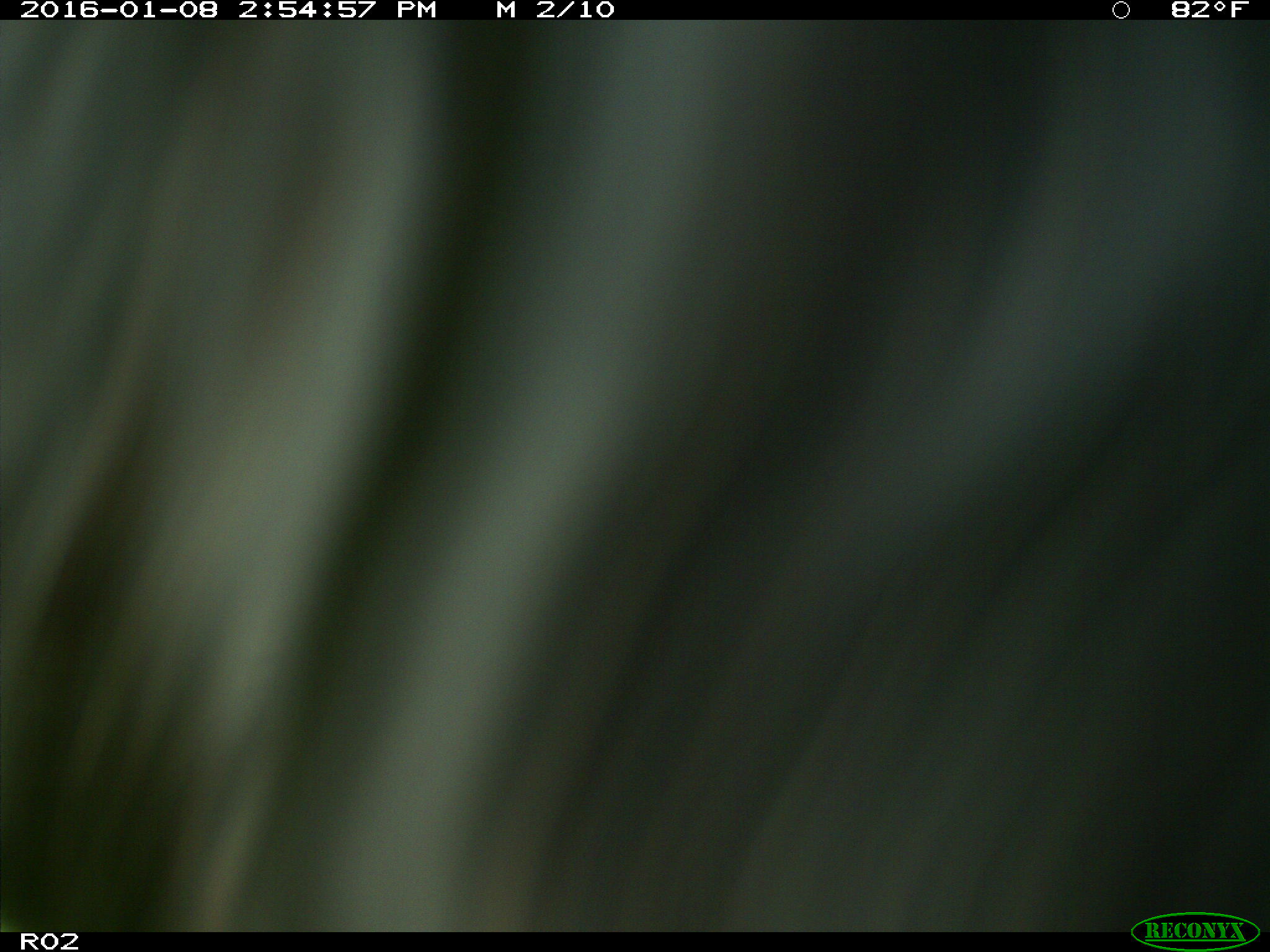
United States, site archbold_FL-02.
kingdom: Animalia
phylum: Chordata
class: Mammalia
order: Artiodactyla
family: Bovidae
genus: Bos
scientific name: Bos taurus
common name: domestic cow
Bos taurus (domestic cow).